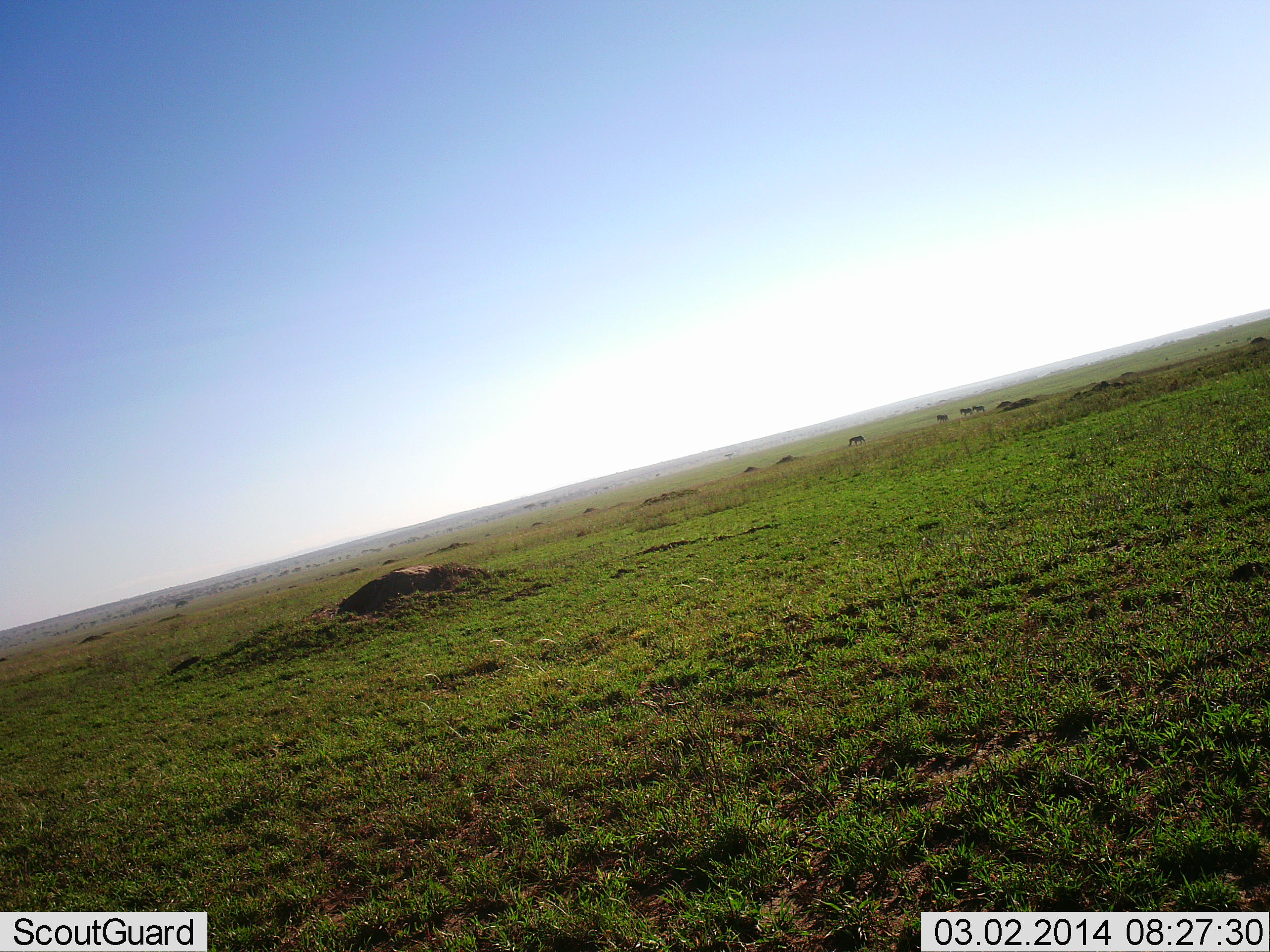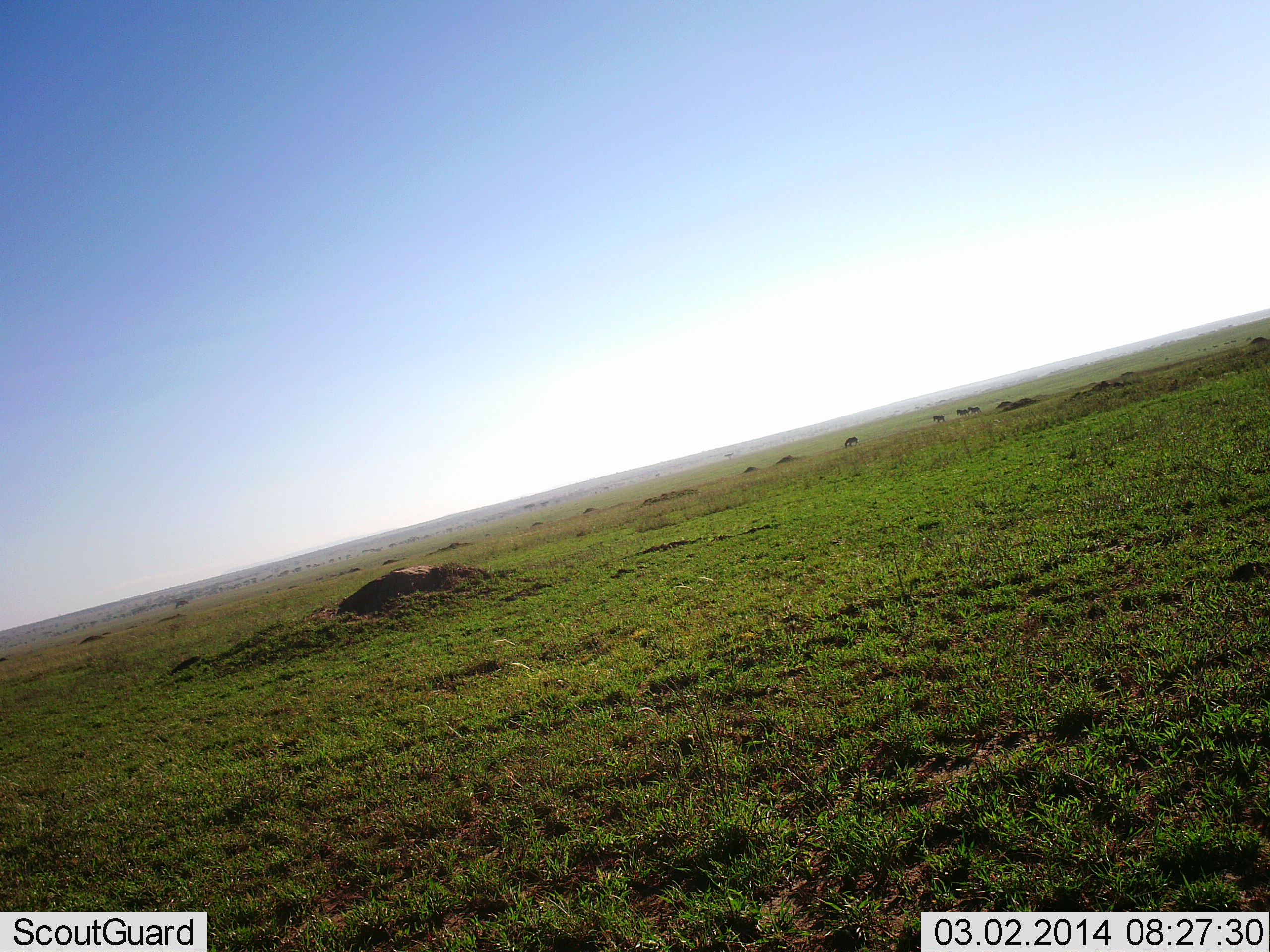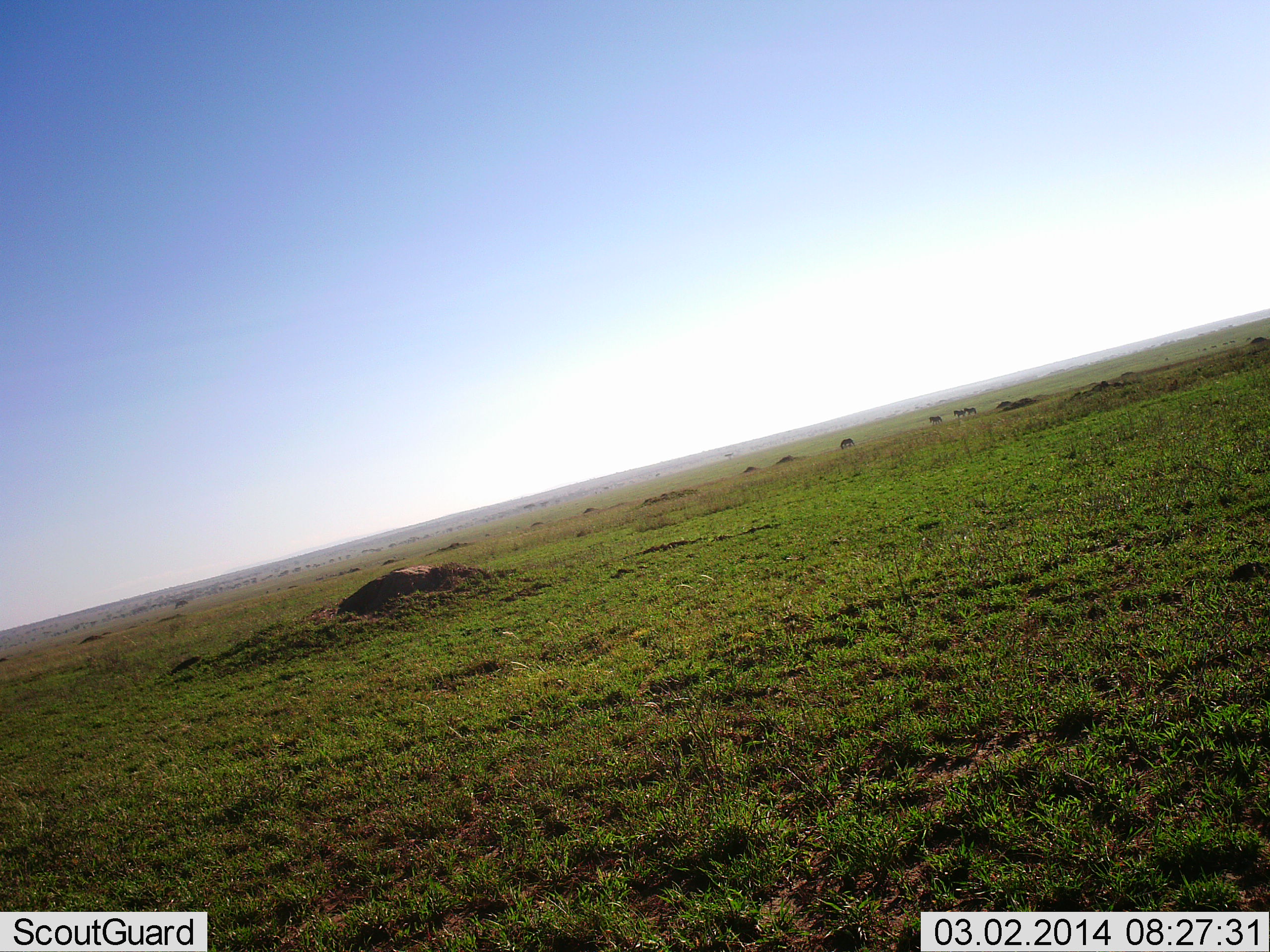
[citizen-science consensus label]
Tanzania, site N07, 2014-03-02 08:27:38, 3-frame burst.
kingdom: Animalia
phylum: Chordata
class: Mammalia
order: Artiodactyla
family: Bovidae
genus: Connochaetes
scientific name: Connochaetes taurinus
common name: blue wildebeest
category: wildebeest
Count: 4.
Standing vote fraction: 0%.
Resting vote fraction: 0%.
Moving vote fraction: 100%.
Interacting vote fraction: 0%.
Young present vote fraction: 0%.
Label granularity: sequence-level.